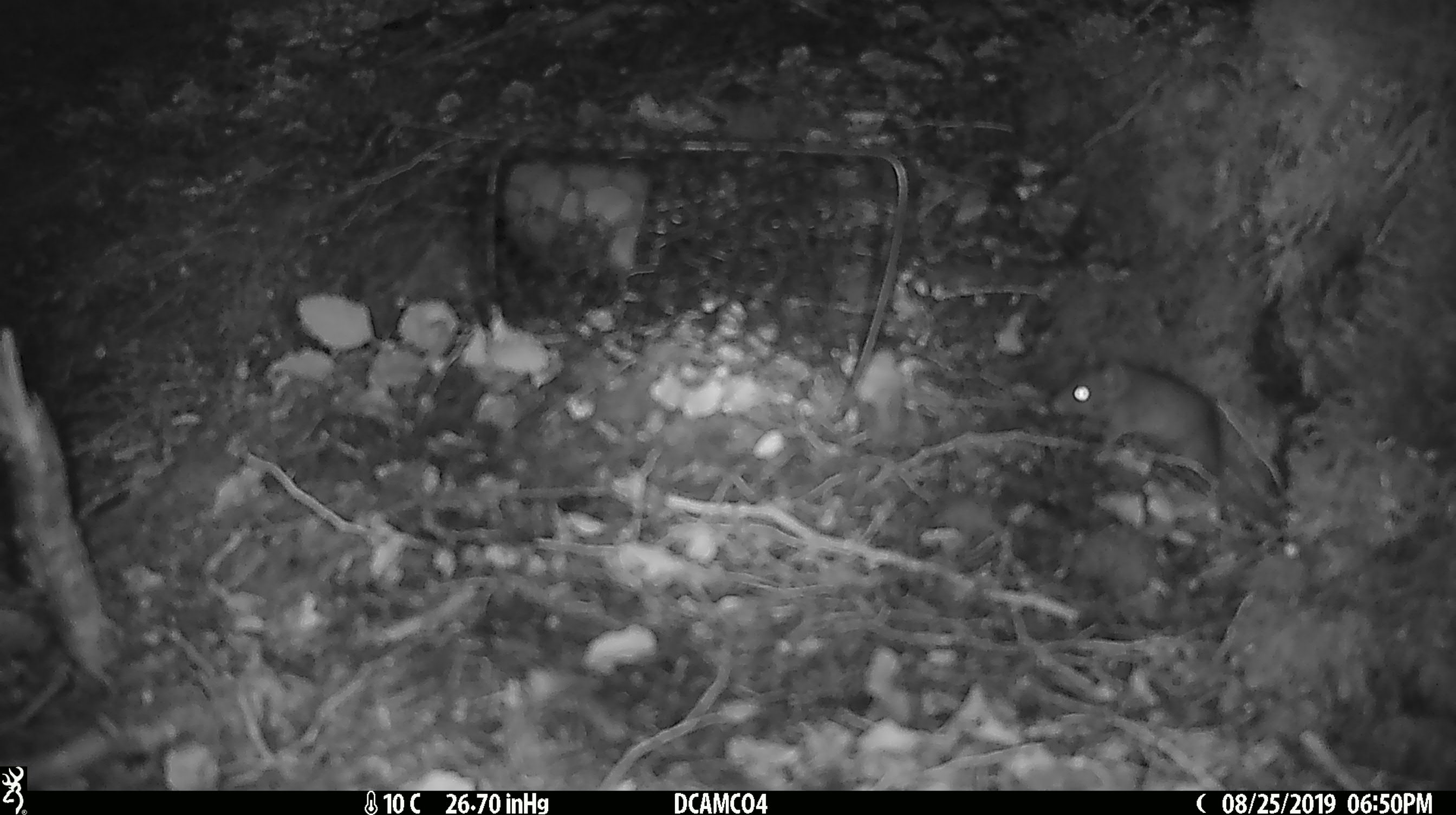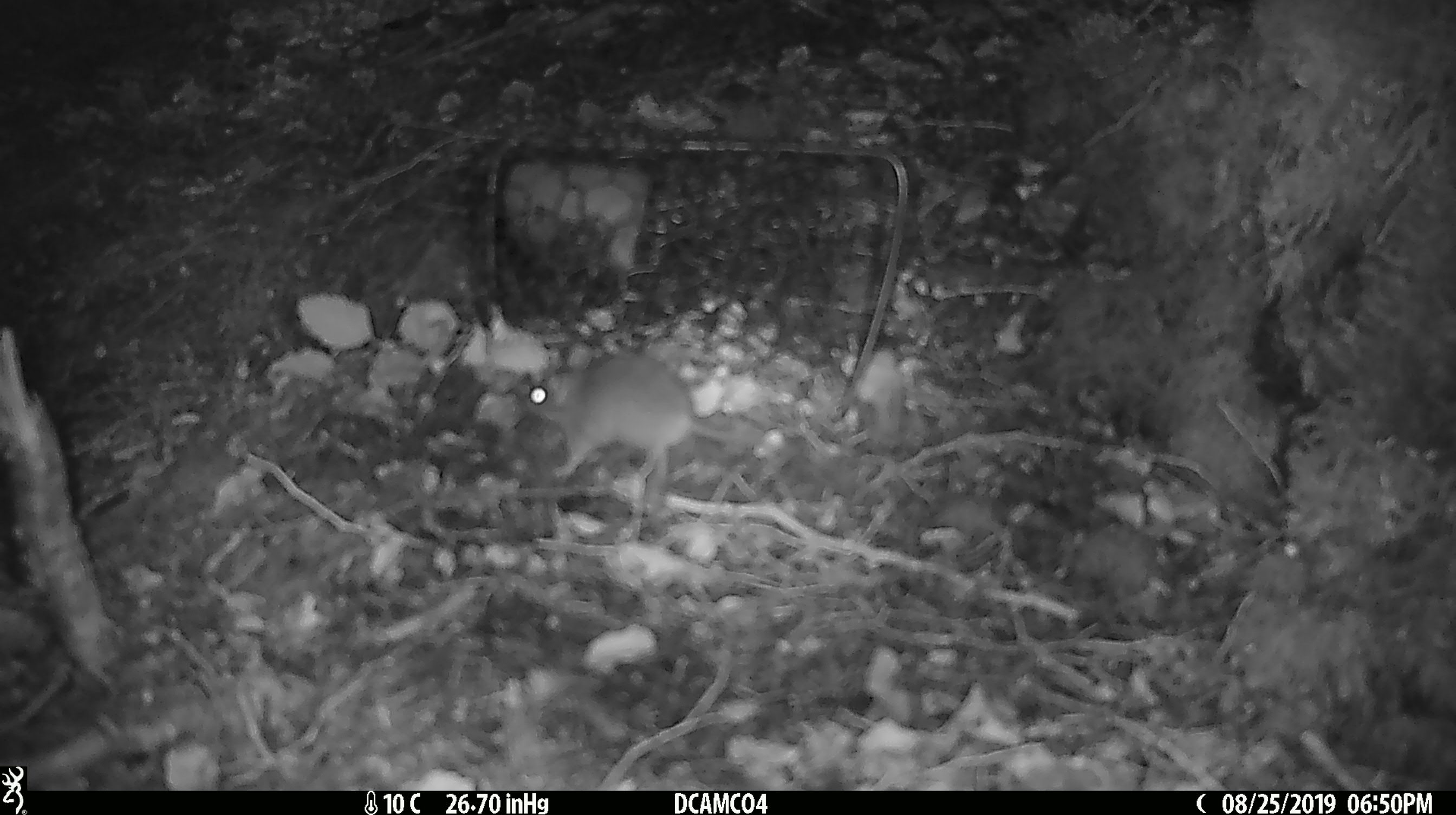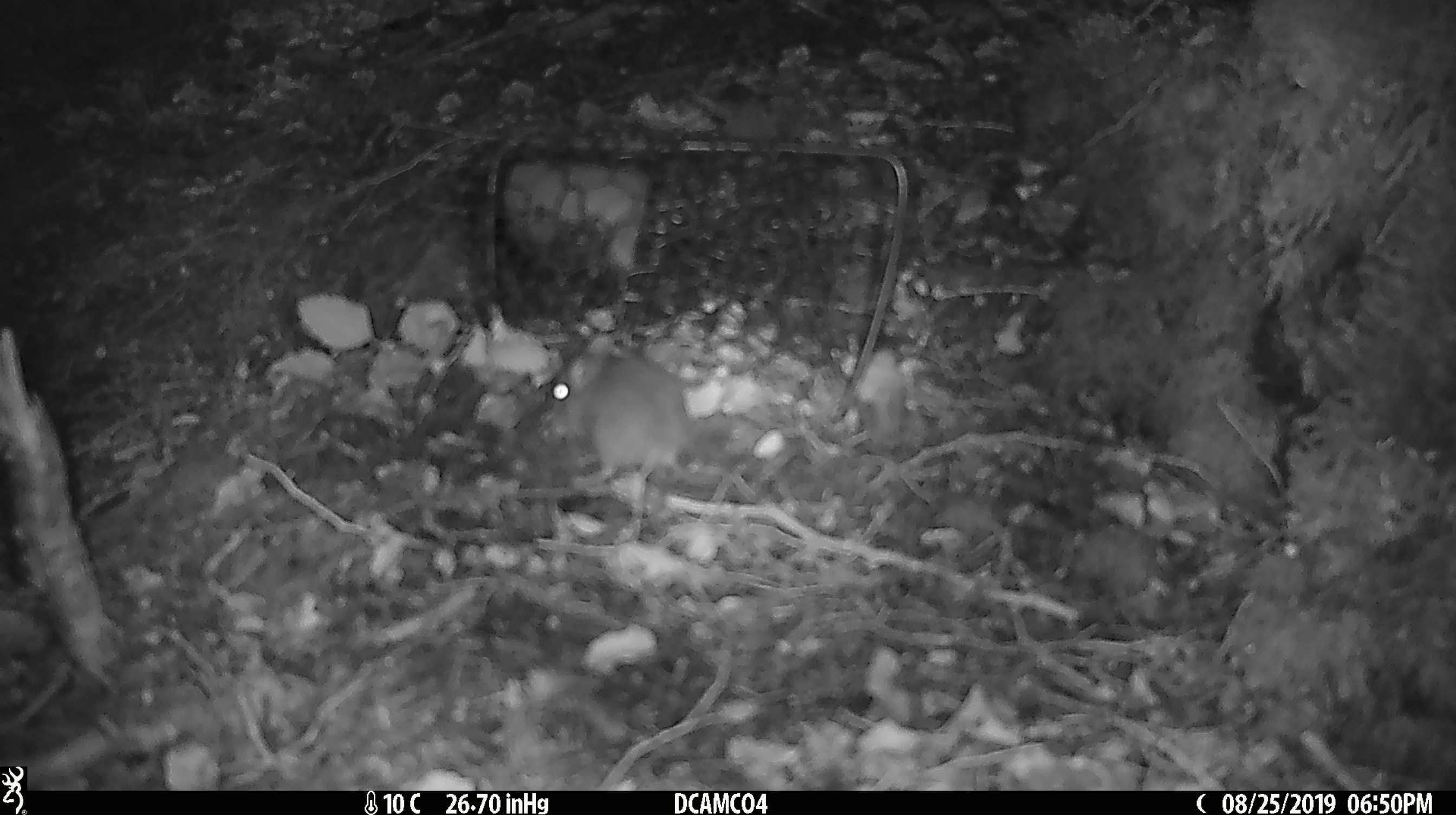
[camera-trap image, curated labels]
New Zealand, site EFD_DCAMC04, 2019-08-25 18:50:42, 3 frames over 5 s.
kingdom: Animalia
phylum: Chordata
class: Mammalia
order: Rodentia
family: Muridae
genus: Mus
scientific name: Mus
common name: mouse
Mouse (Mus).